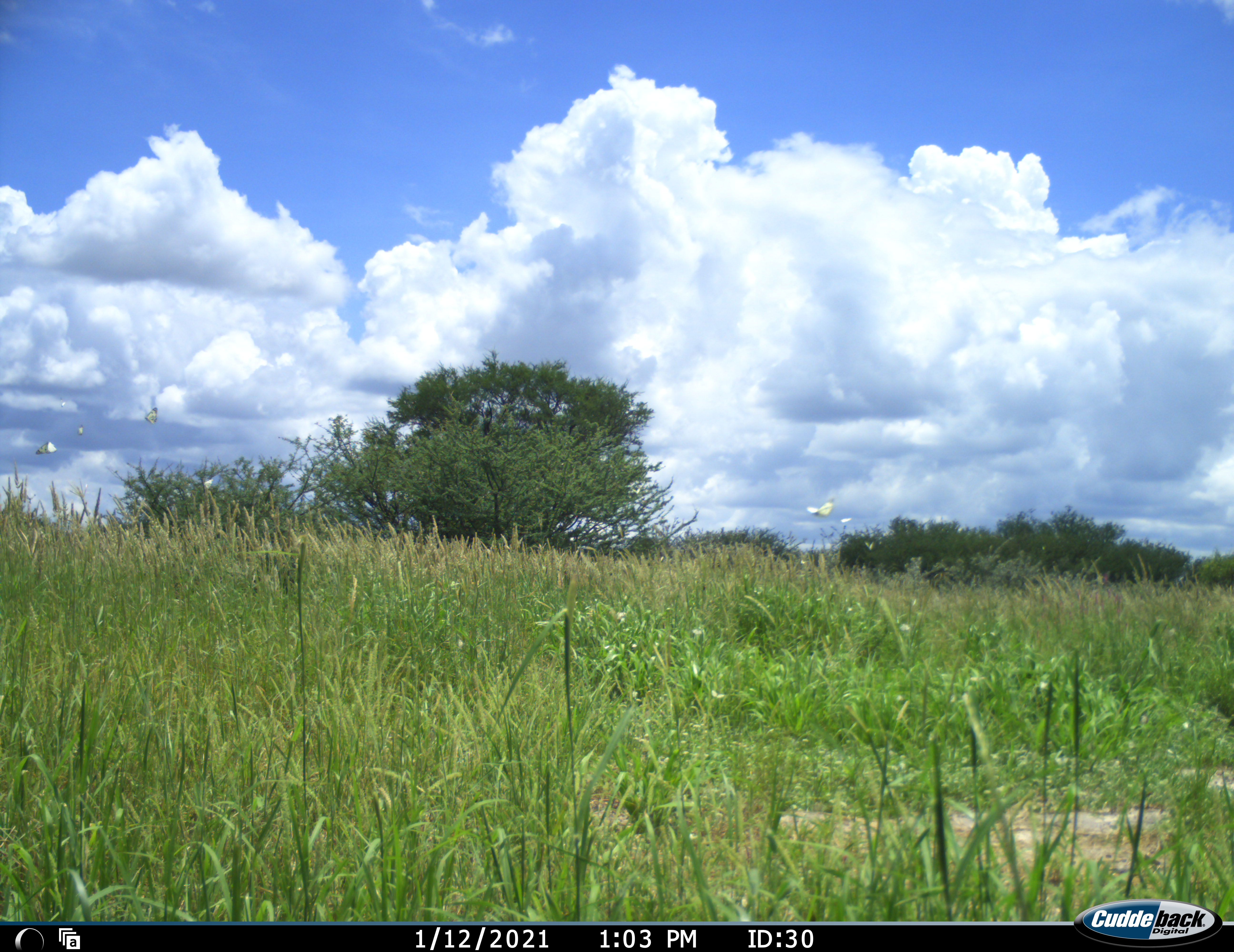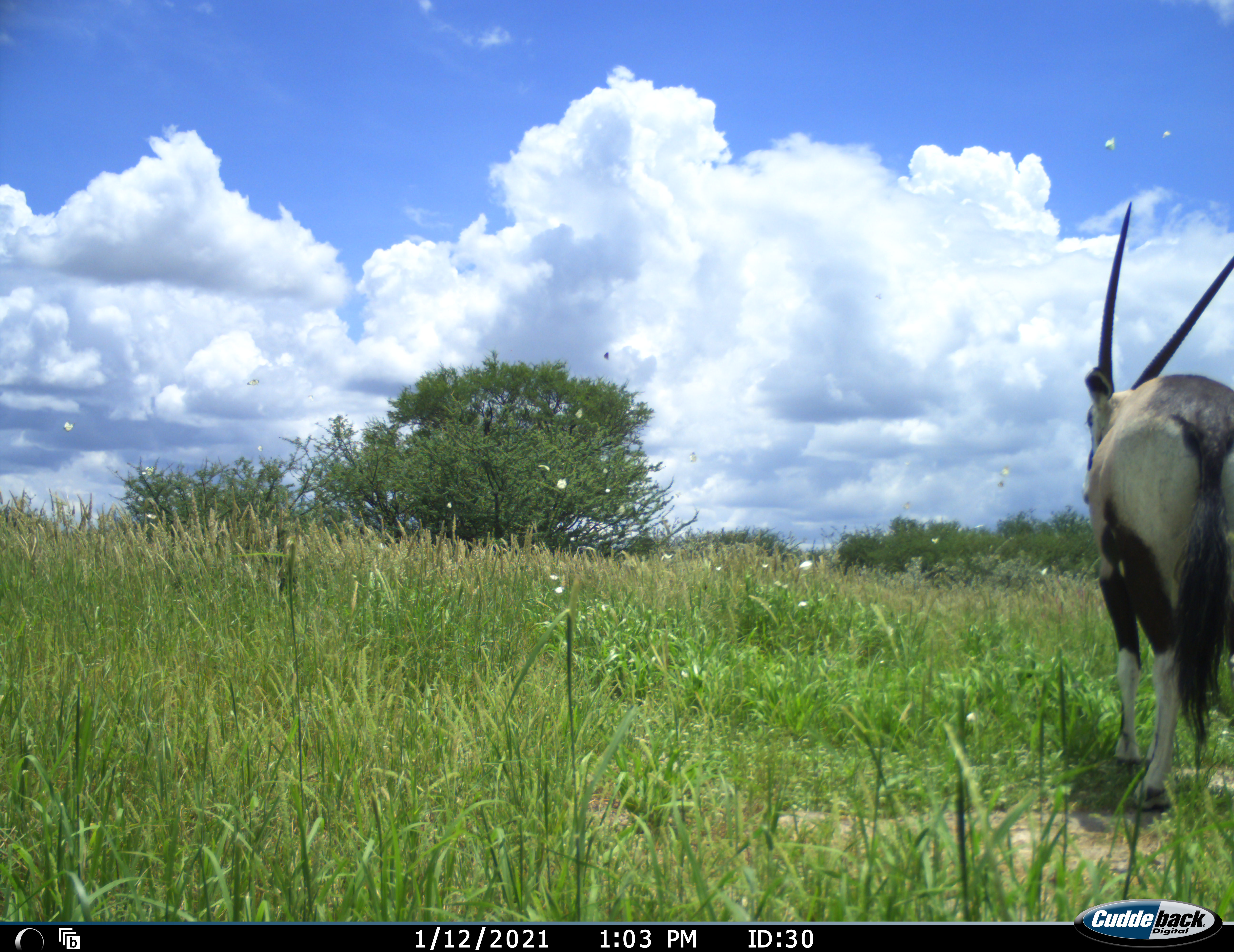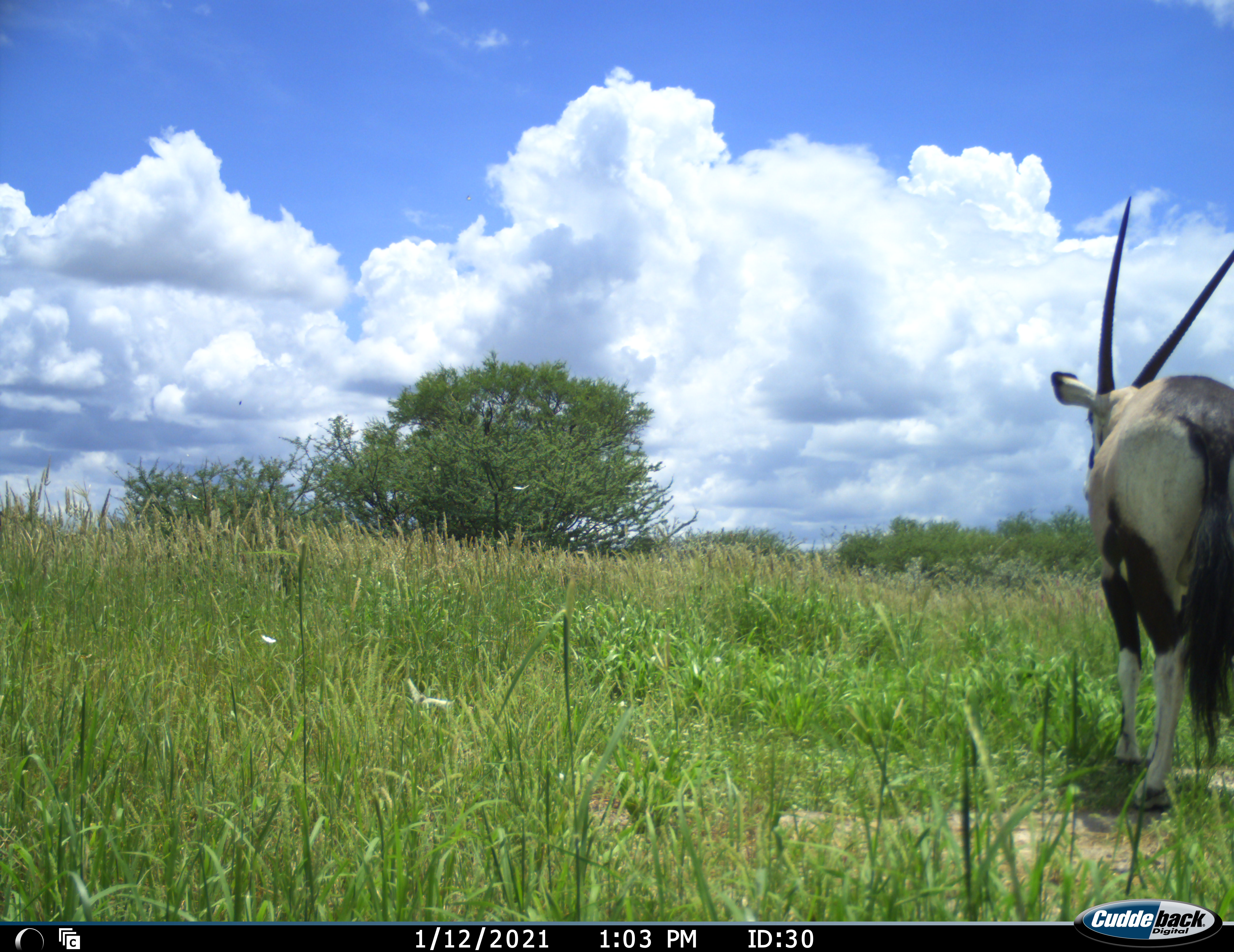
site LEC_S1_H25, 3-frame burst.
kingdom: Animalia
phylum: Chordata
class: Mammalia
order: Artiodactyla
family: Bovidae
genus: Oryx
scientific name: Oryx gazella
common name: gemsbok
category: oryx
Oryx (gemsbok) (Oryx gazella), count 1. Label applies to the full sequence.